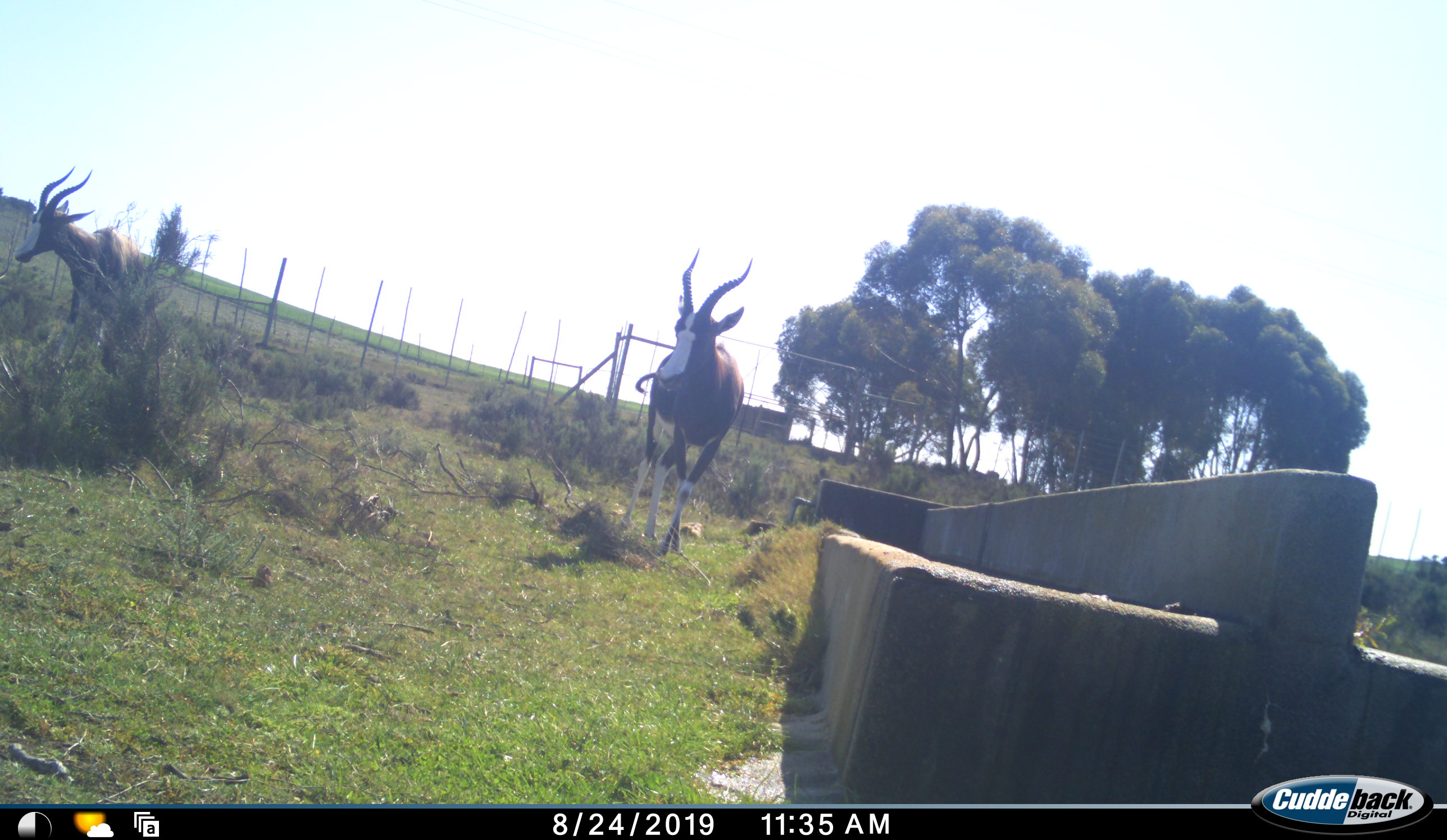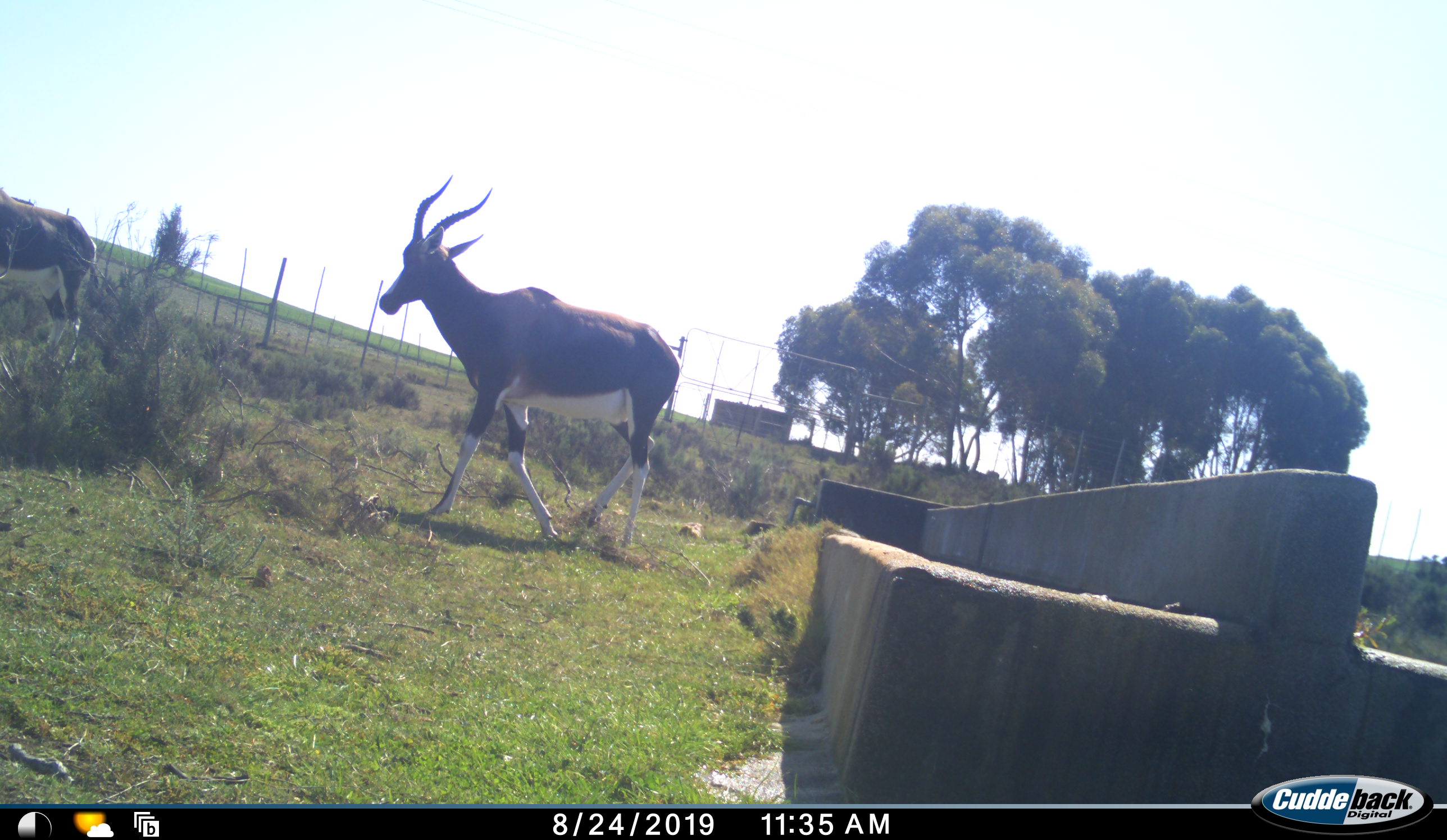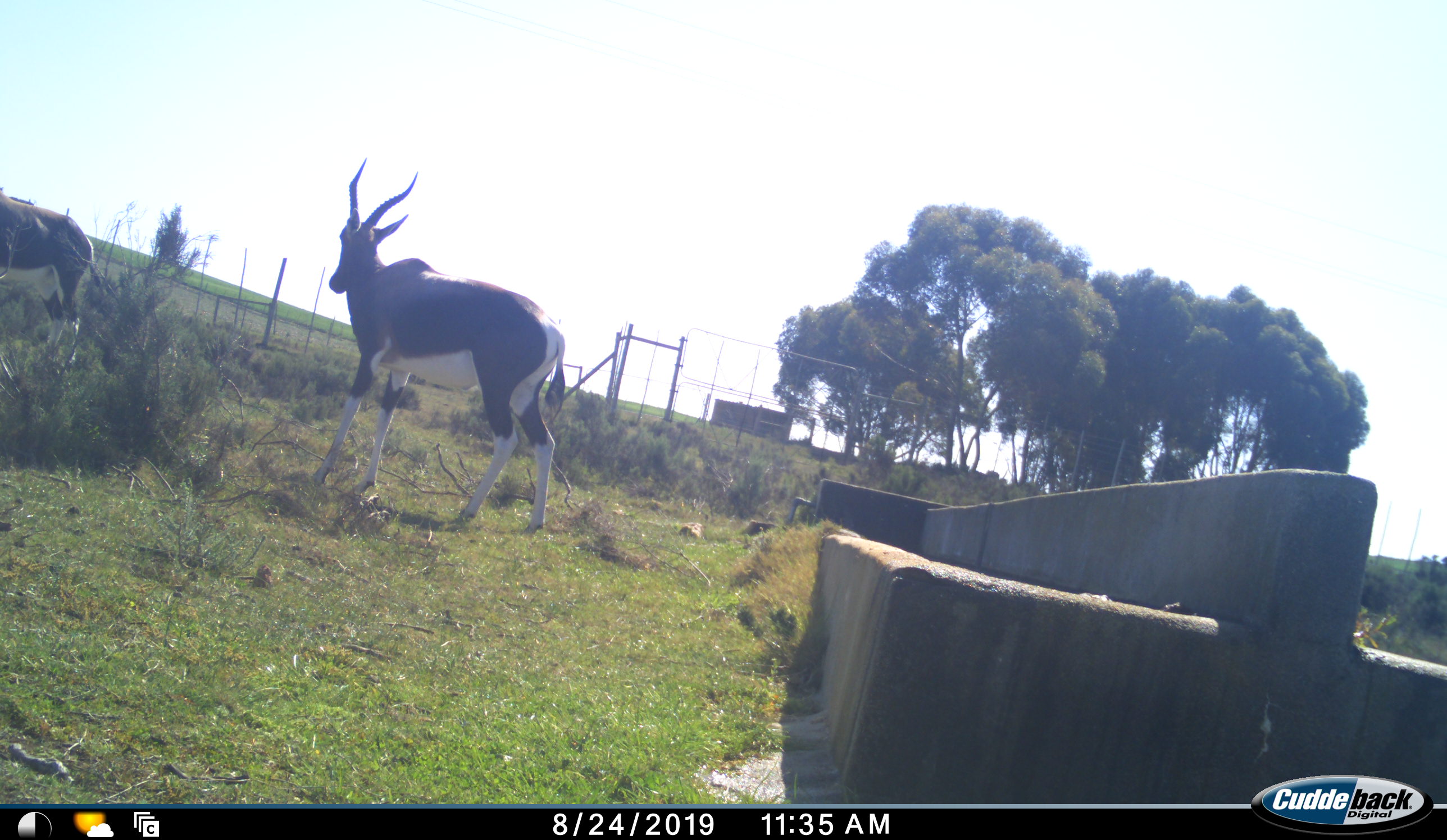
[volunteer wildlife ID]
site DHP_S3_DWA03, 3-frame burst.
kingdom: Animalia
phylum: Chordata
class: Mammalia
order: Artiodactyla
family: Bovidae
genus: Damaliscus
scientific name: Damaliscus pygargus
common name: bontebok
Bontebok (Damaliscus pygargus), count 2. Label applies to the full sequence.